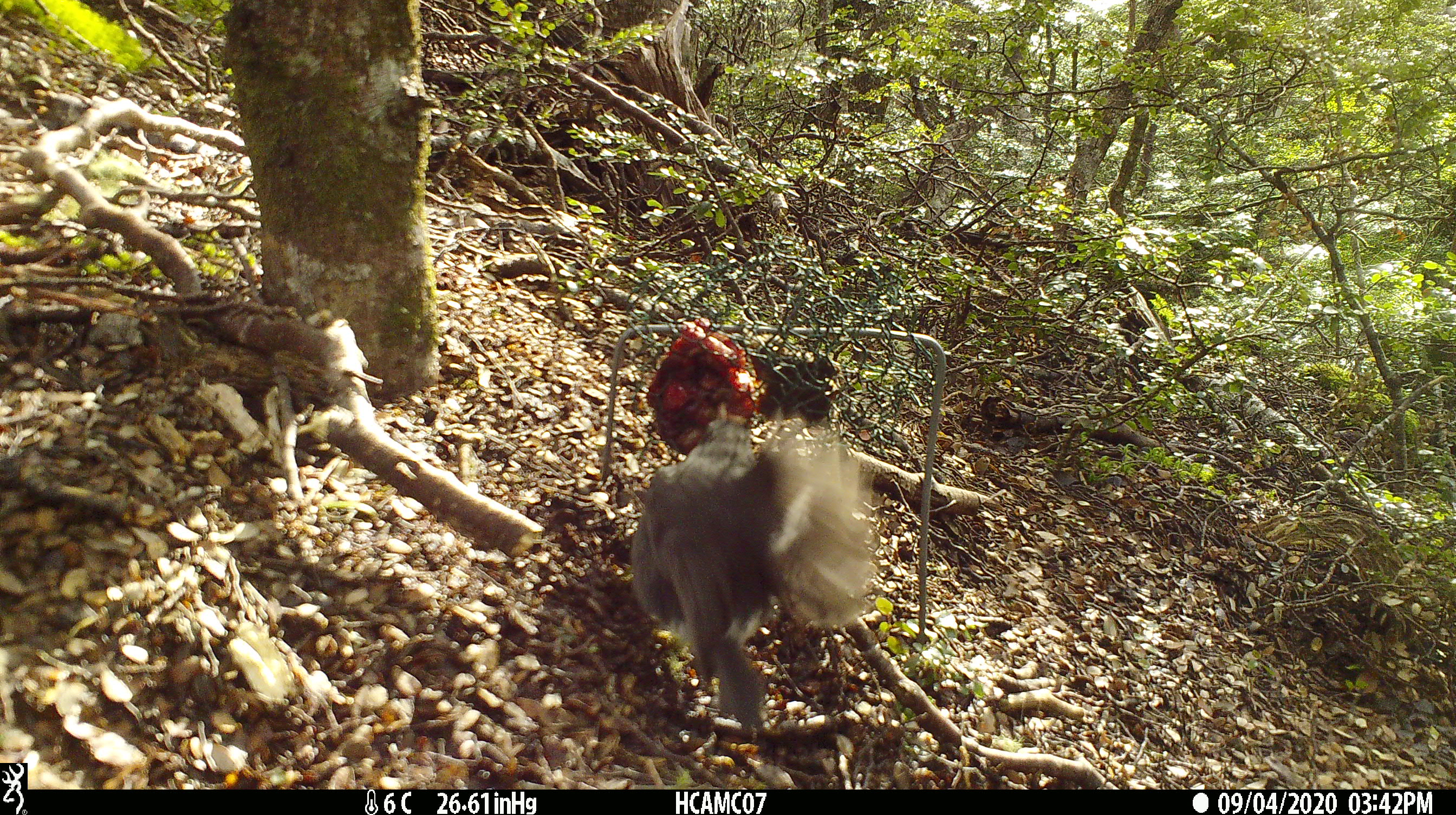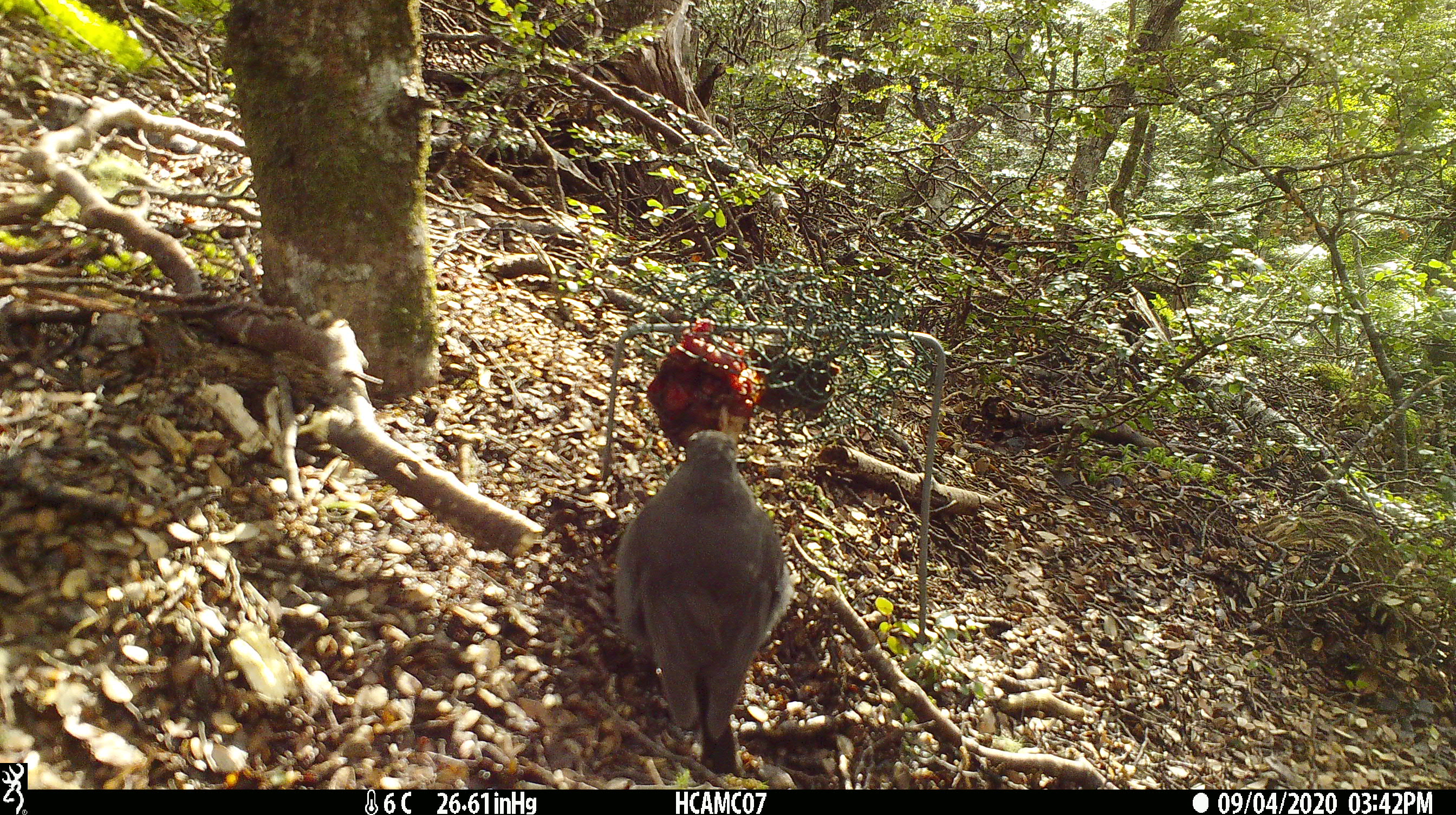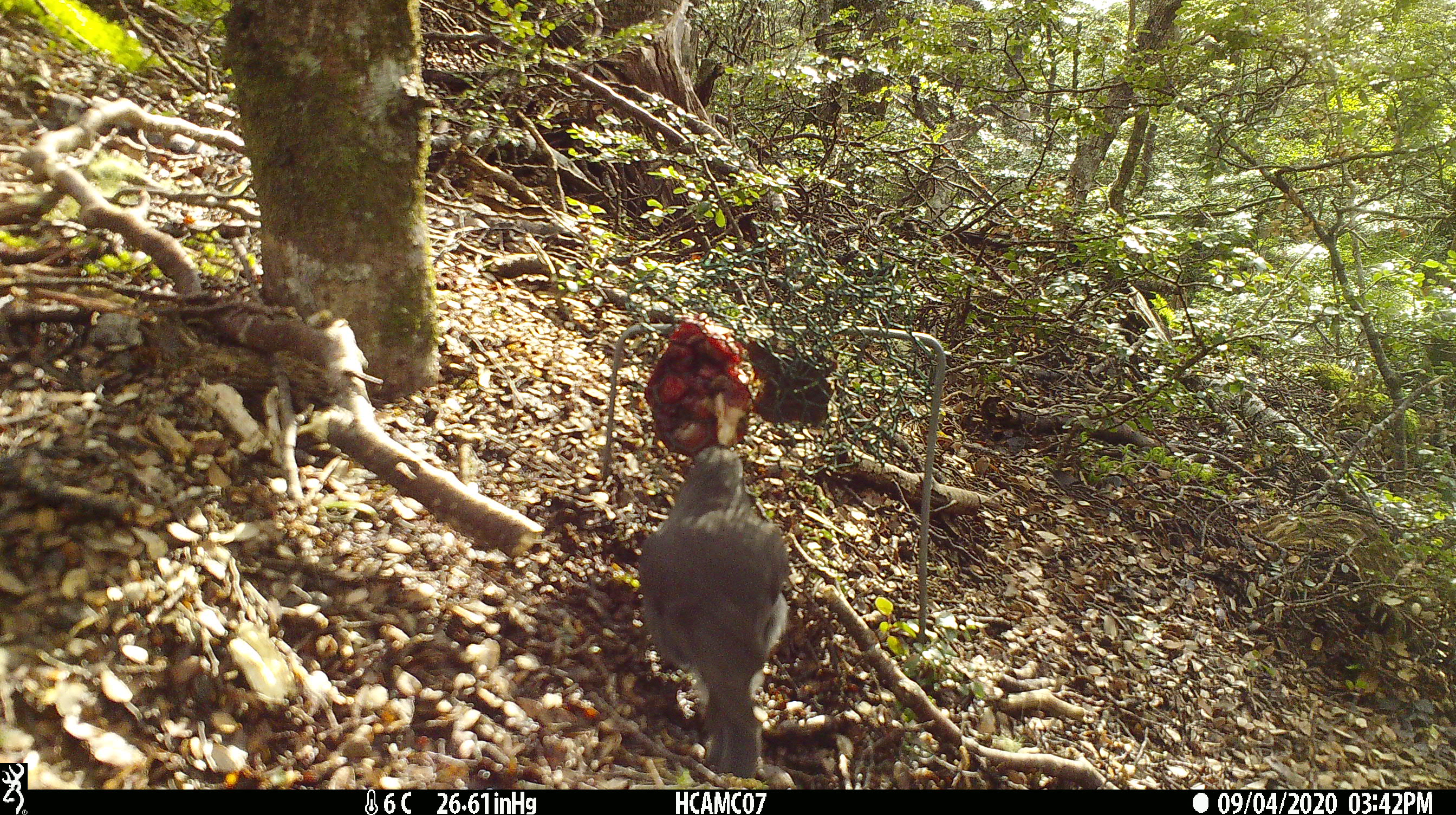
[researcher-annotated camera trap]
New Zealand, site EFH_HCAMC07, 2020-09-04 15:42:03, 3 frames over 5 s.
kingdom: Animalia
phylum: Chordata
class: Aves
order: Passeriformes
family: Petroicidae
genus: Petroica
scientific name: Petroica australis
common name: new zealand robin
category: robin